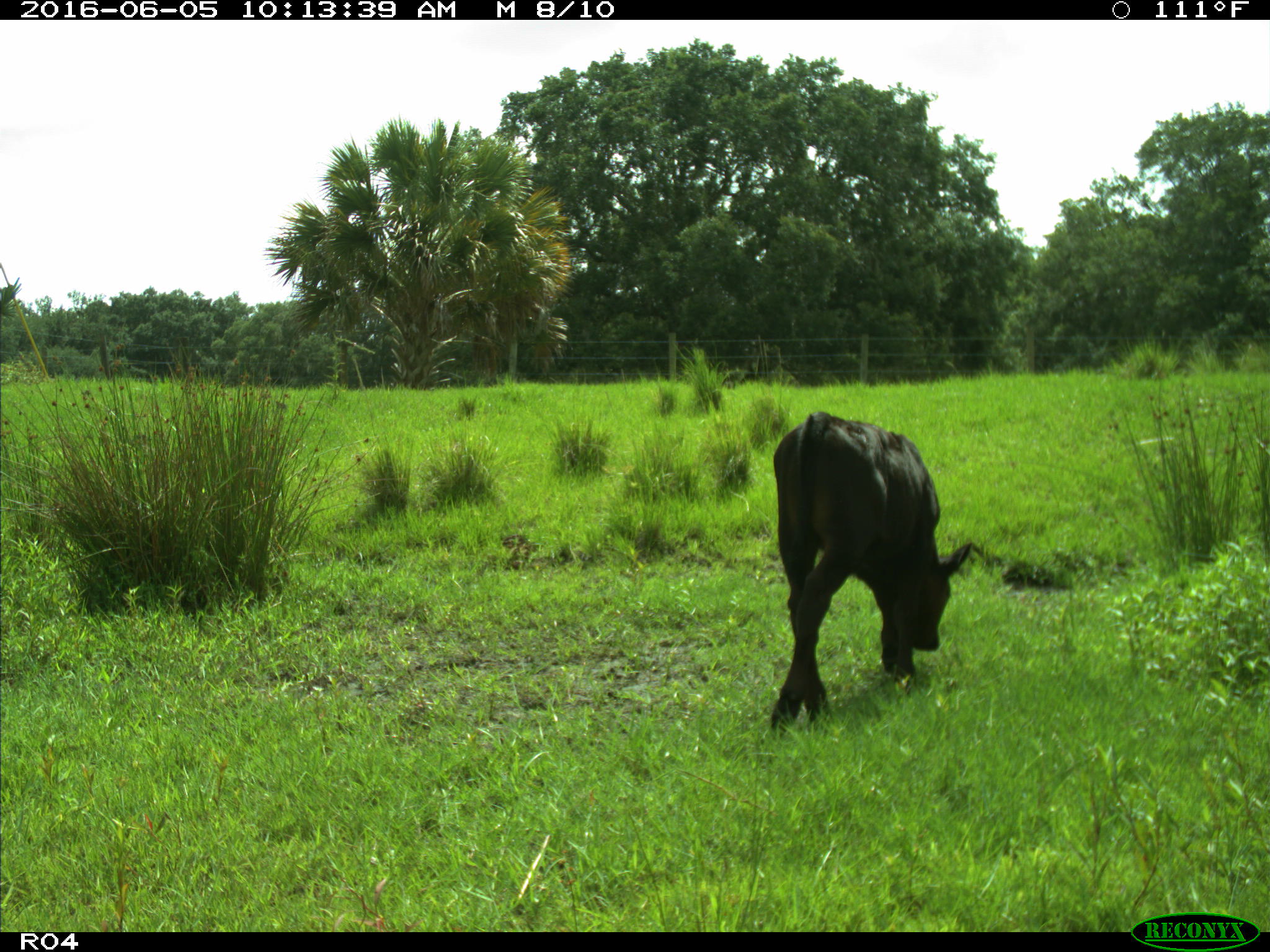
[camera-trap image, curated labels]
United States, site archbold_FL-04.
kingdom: Animalia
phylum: Chordata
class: Mammalia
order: Artiodactyla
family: Bovidae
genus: Bos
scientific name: Bos taurus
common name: domestic cow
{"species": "Bos taurus (domestic cow)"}